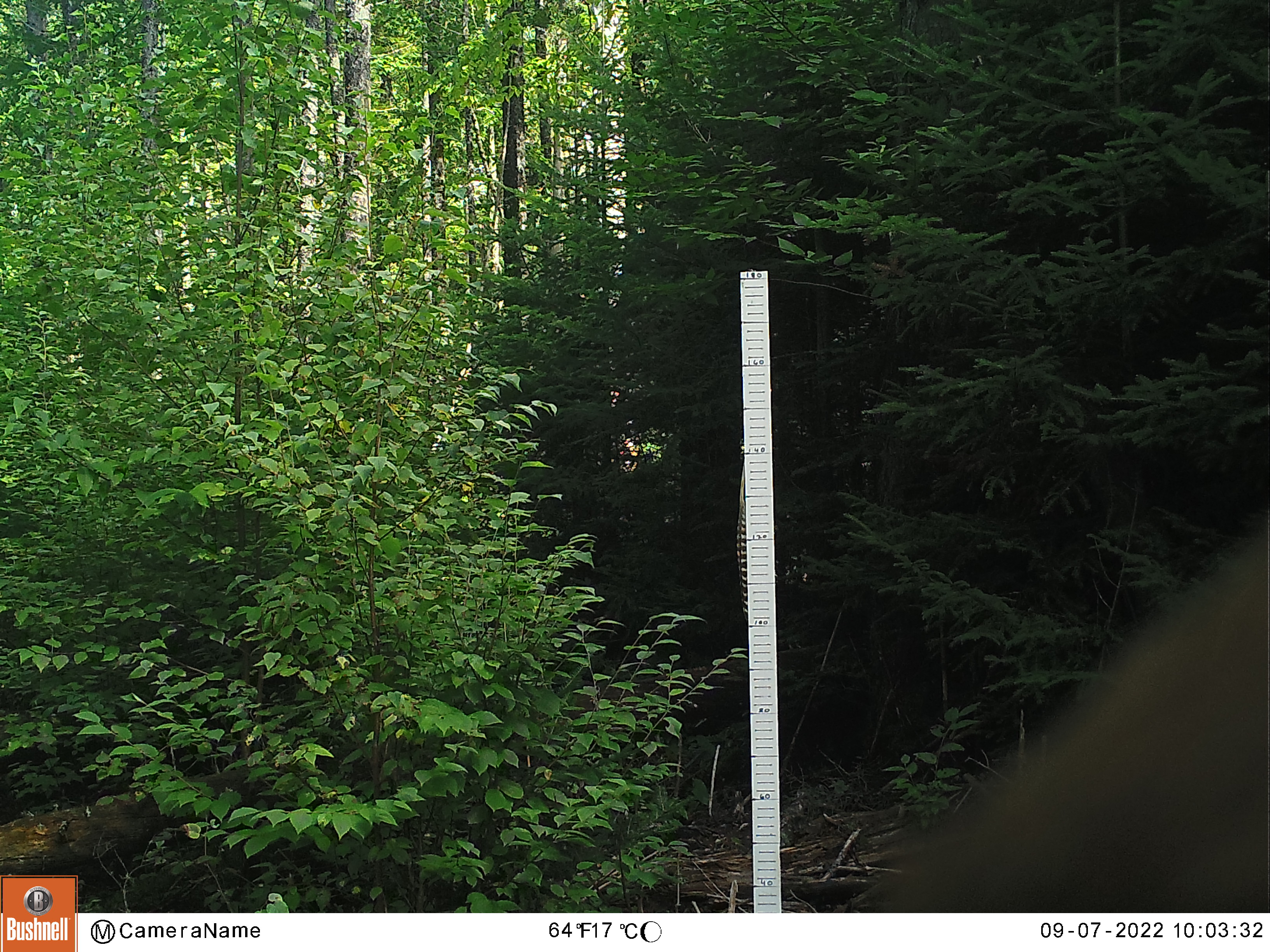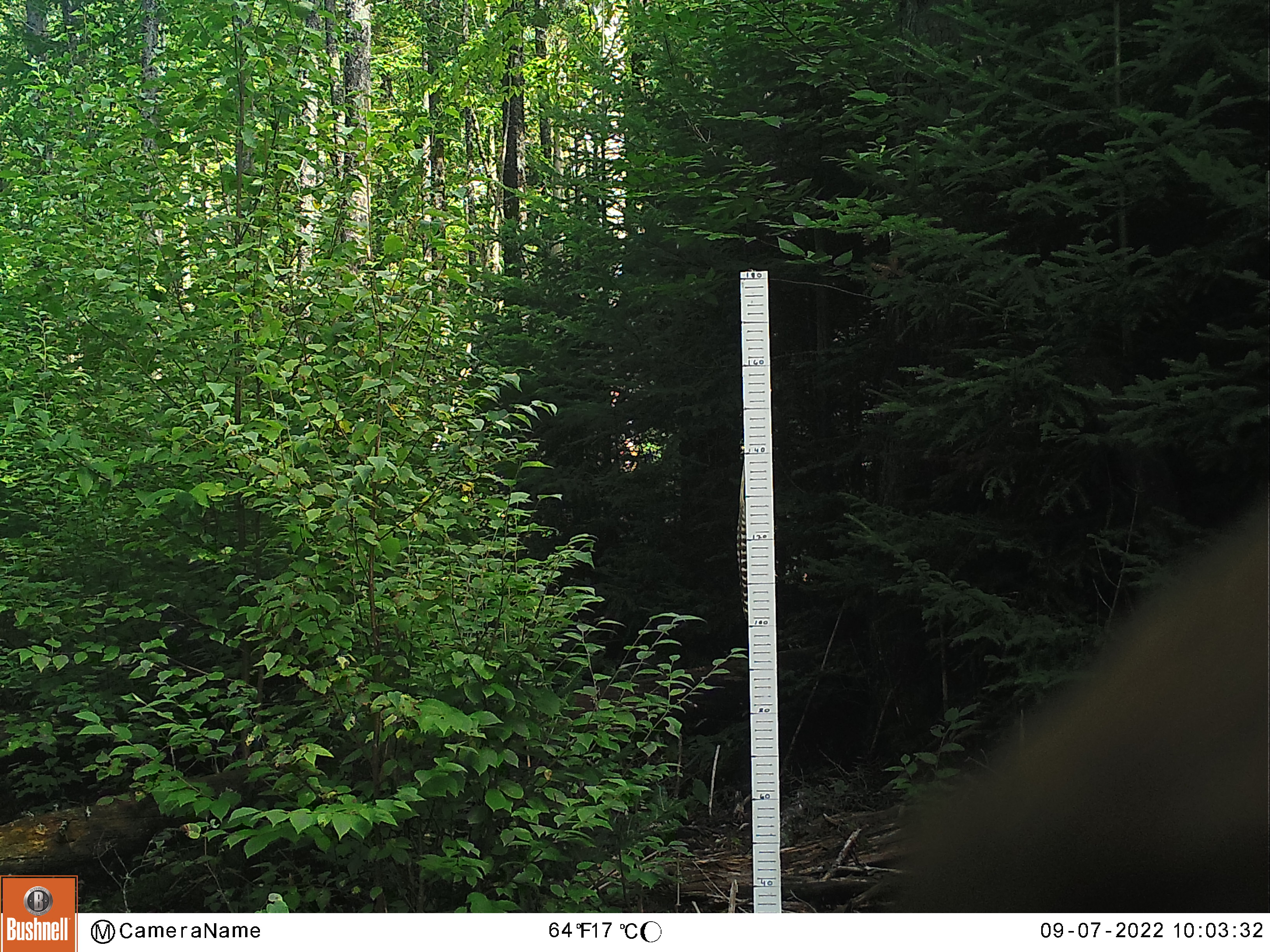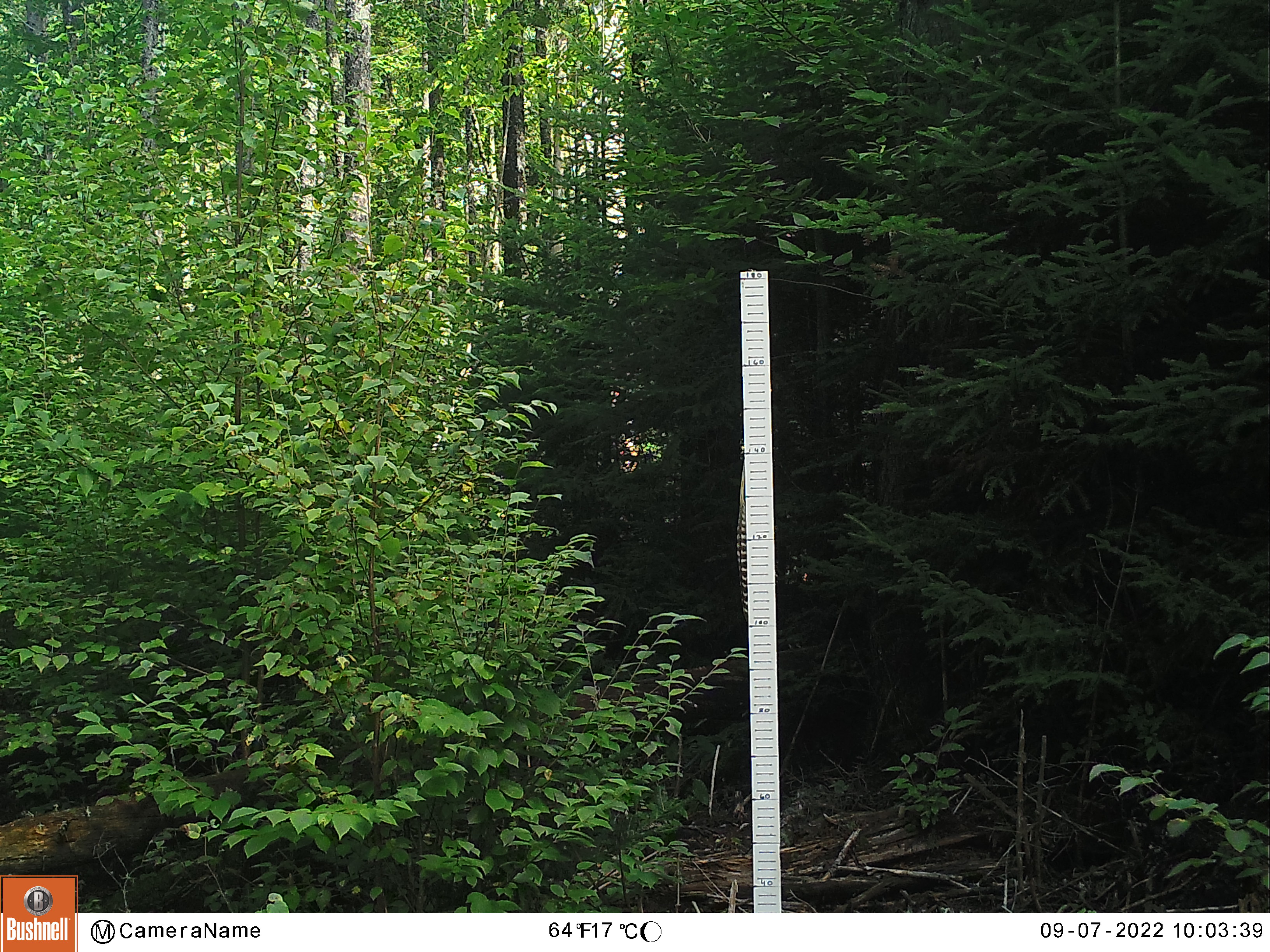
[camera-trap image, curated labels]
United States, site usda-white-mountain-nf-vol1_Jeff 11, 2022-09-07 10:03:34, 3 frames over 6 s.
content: unidentified animal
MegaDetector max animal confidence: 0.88